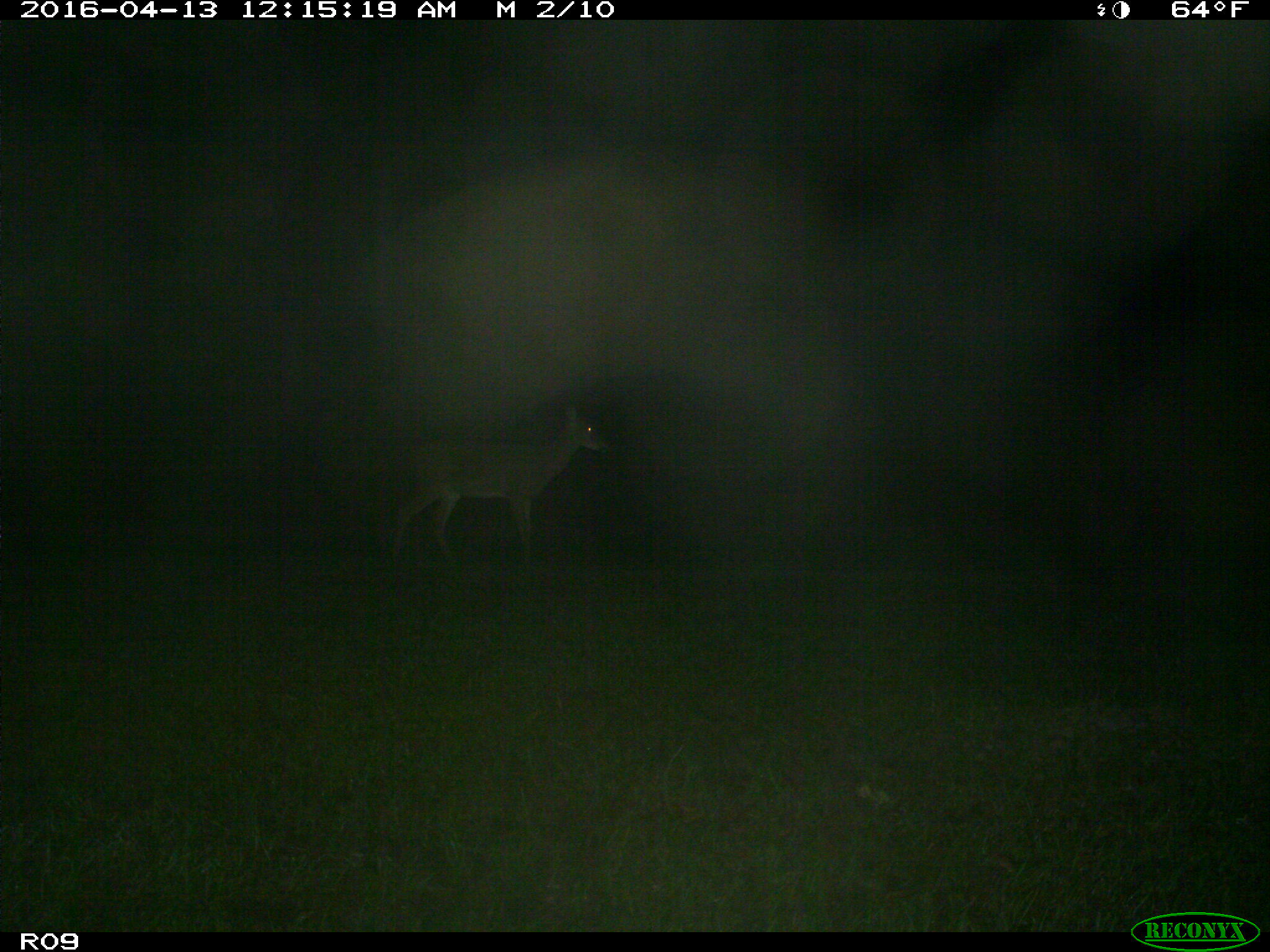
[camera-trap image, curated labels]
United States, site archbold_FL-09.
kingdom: Animalia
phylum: Chordata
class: Mammalia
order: Artiodactyla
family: Cervidae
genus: Odocoileus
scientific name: Odocoileus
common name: deer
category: unidentified deer